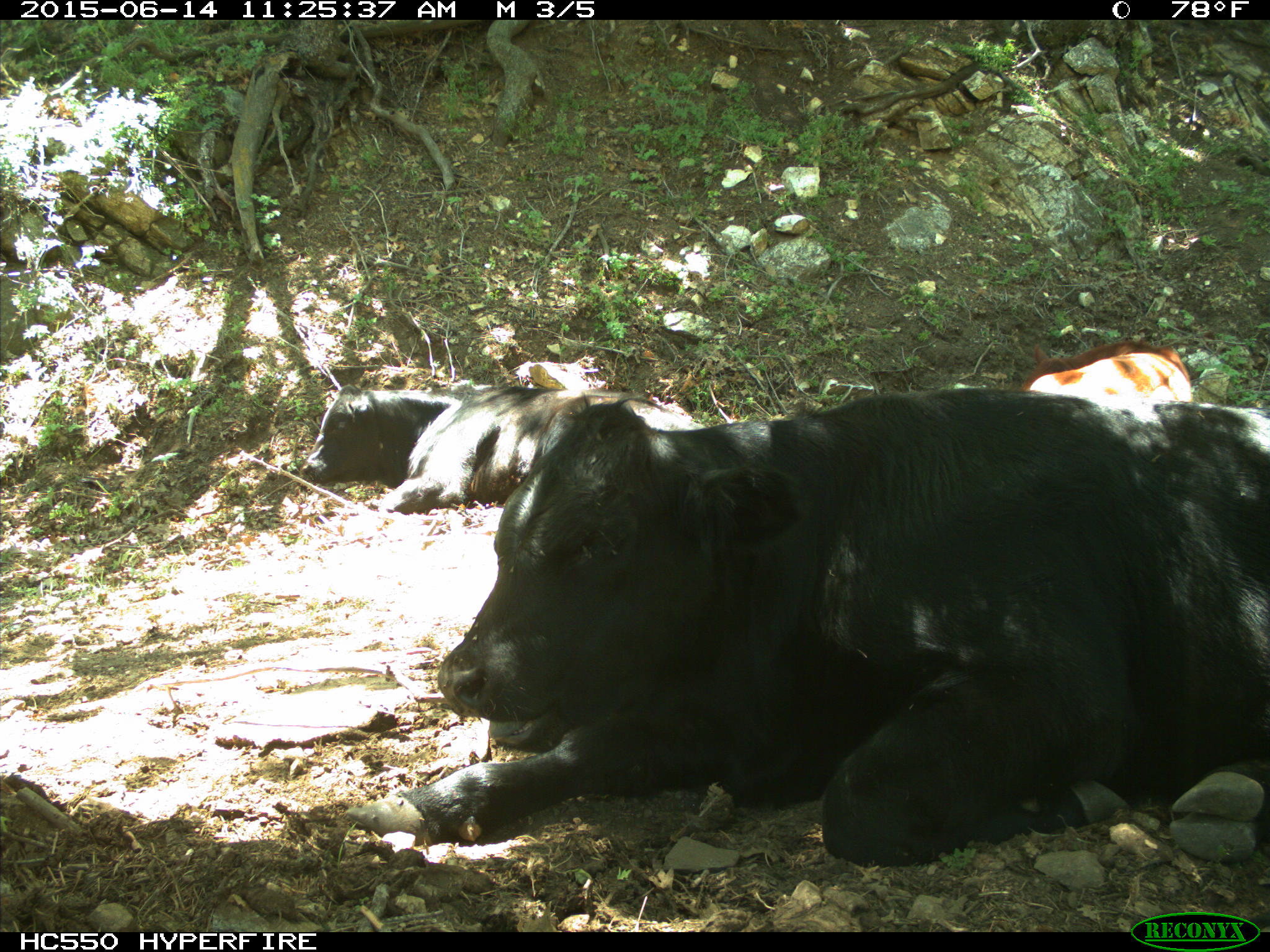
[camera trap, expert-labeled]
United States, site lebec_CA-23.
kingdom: Animalia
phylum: Chordata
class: Mammalia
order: Artiodactyla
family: Bovidae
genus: Bos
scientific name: Bos taurus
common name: domestic cow